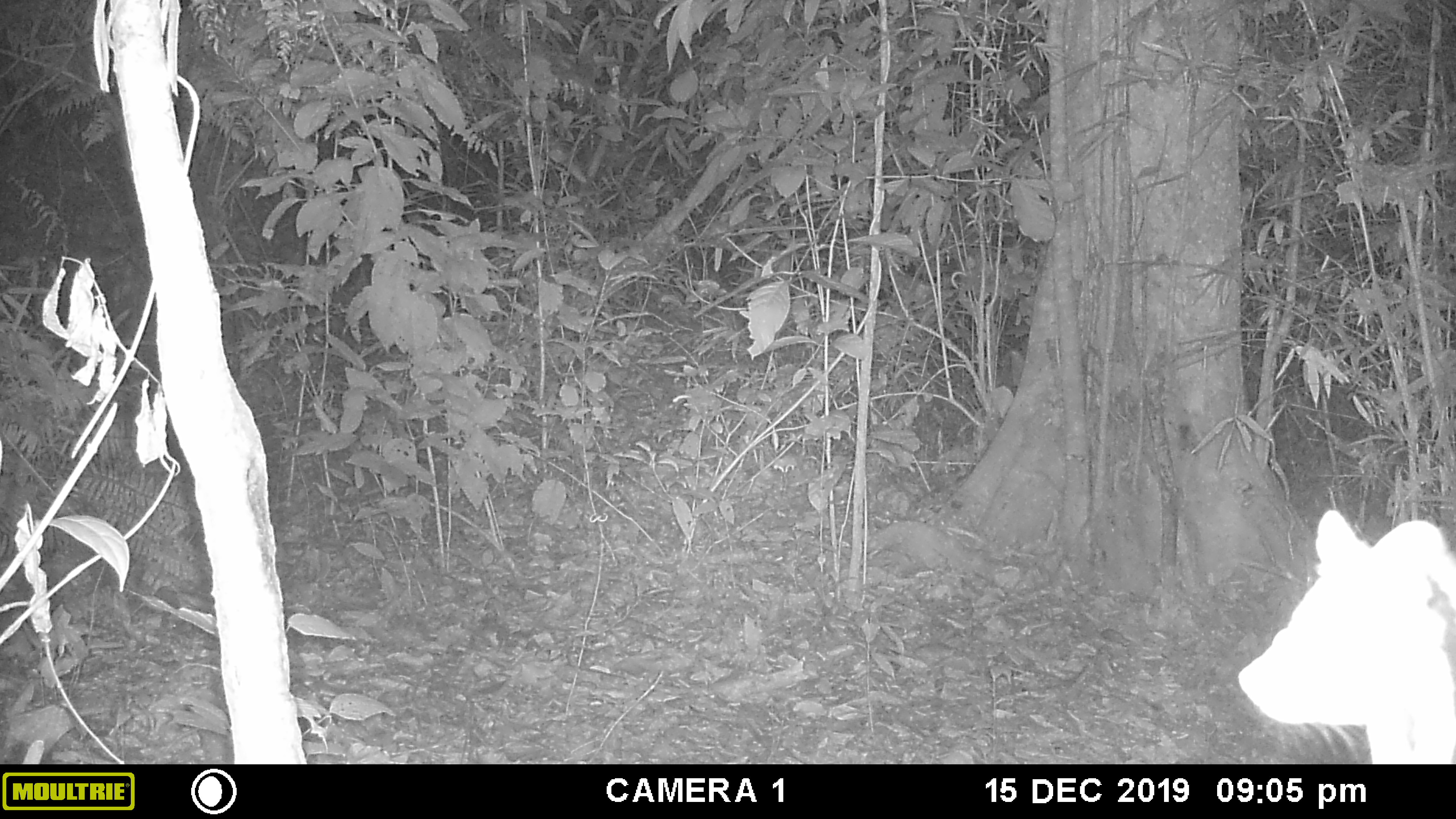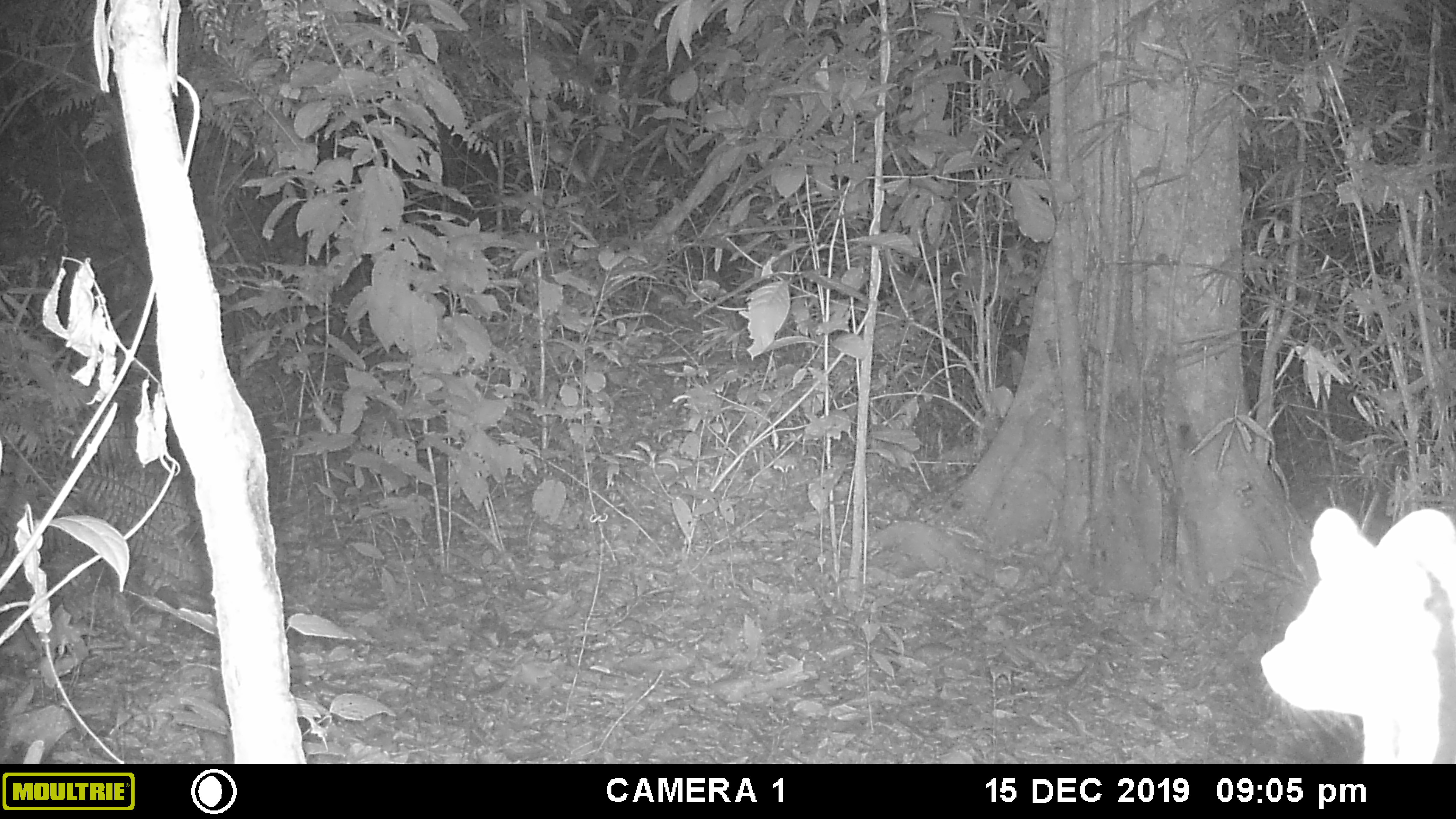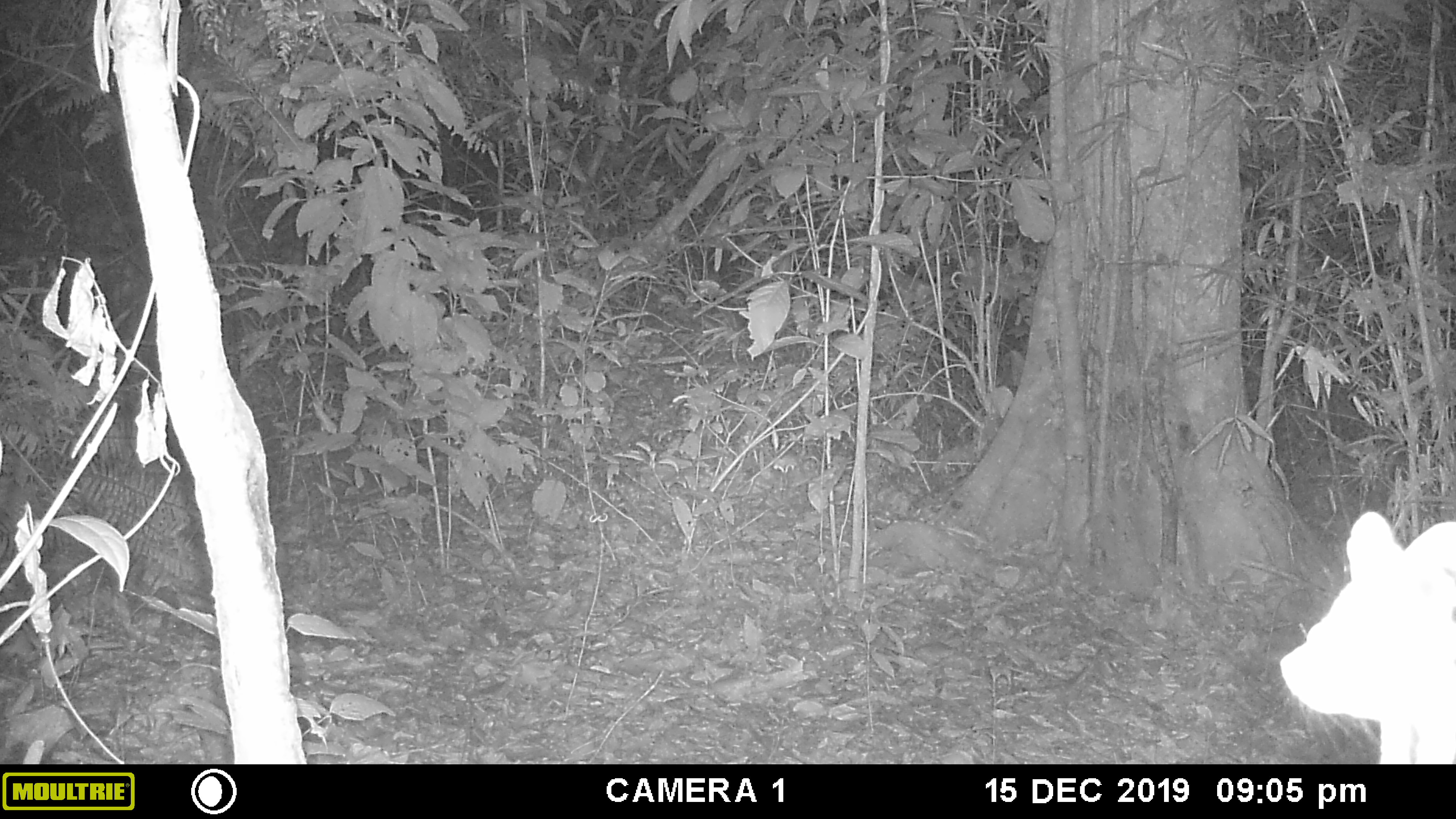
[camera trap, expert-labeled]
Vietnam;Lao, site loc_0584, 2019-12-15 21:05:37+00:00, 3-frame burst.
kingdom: Animalia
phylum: Chordata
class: Mammalia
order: Carnivora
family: Viverridae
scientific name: Paradoxurinae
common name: palm civet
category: unidentified palm civet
Unidentified palm civet (palm civet) (Paradoxurinae). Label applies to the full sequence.